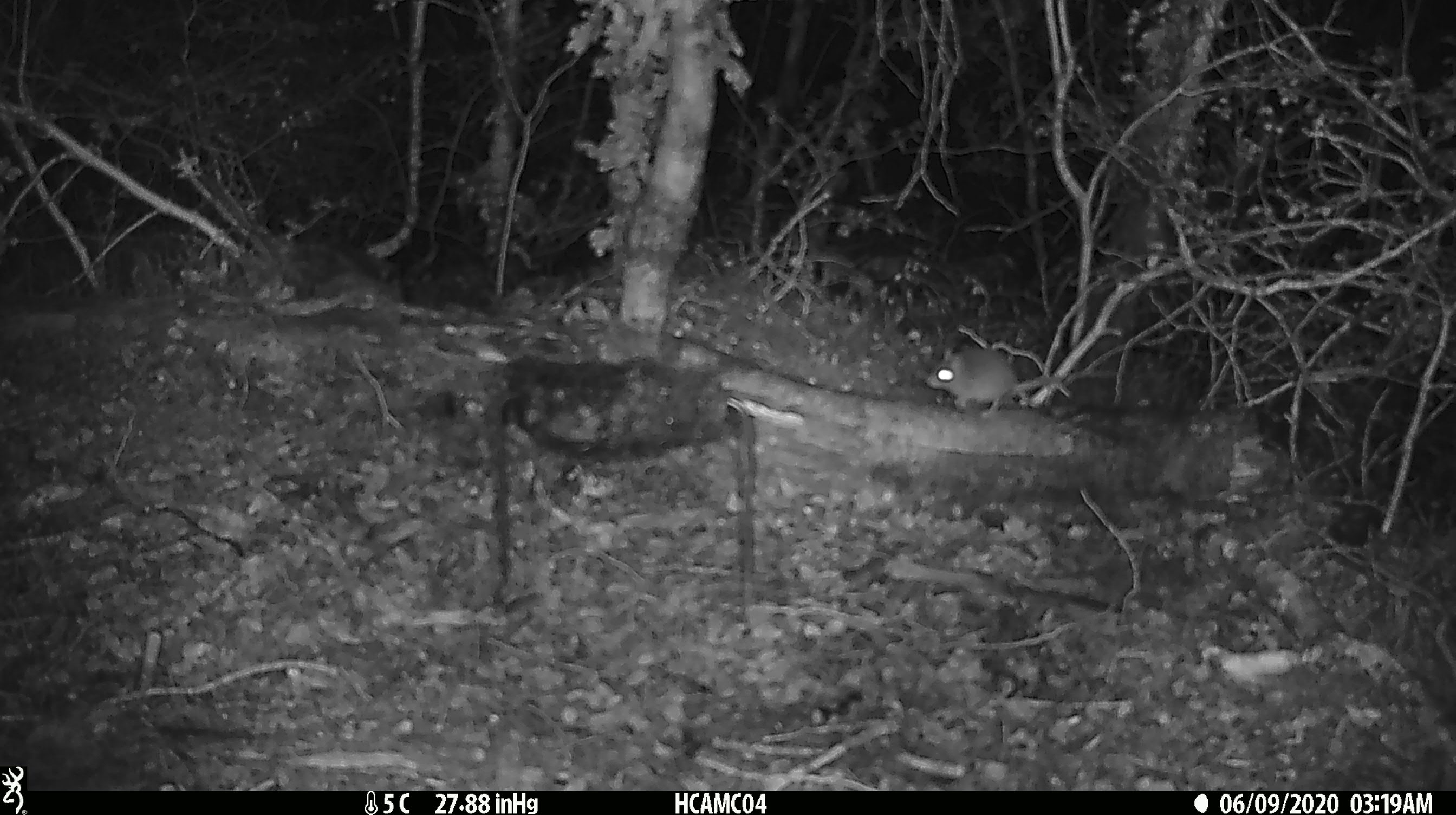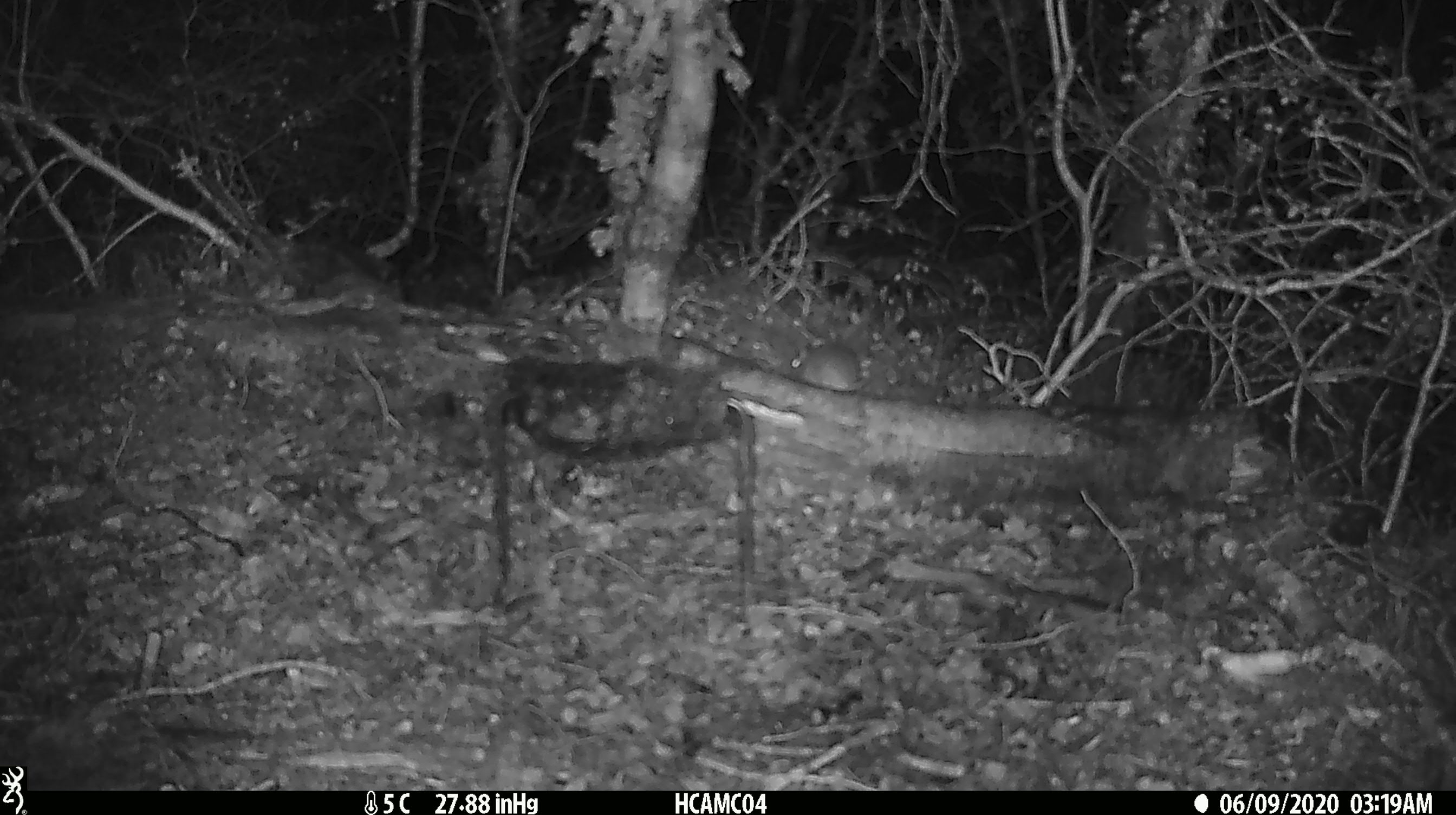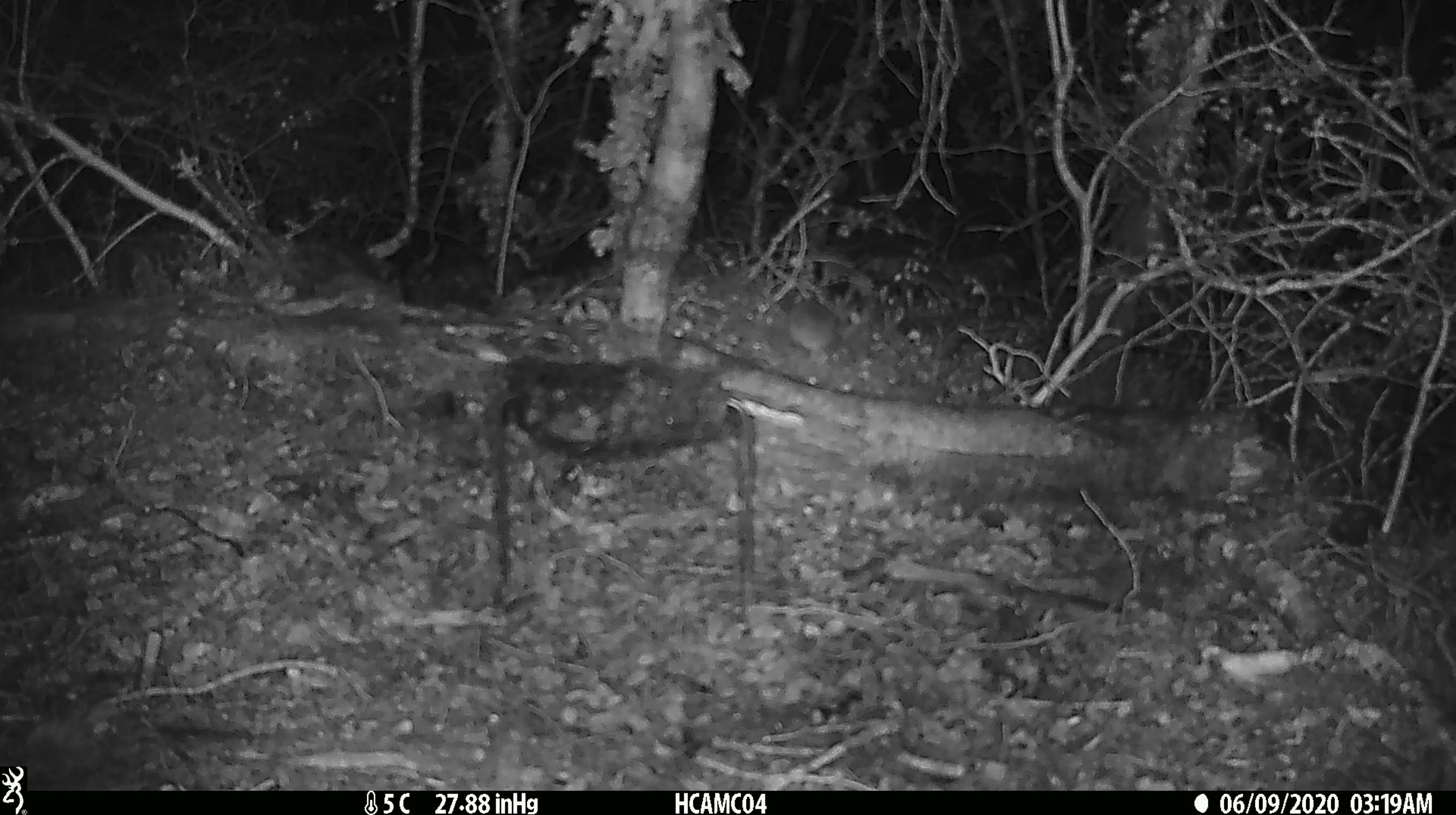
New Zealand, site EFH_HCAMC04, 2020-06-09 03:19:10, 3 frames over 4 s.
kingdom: Animalia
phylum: Chordata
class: Mammalia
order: Rodentia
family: Muridae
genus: Mus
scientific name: Mus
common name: mouse